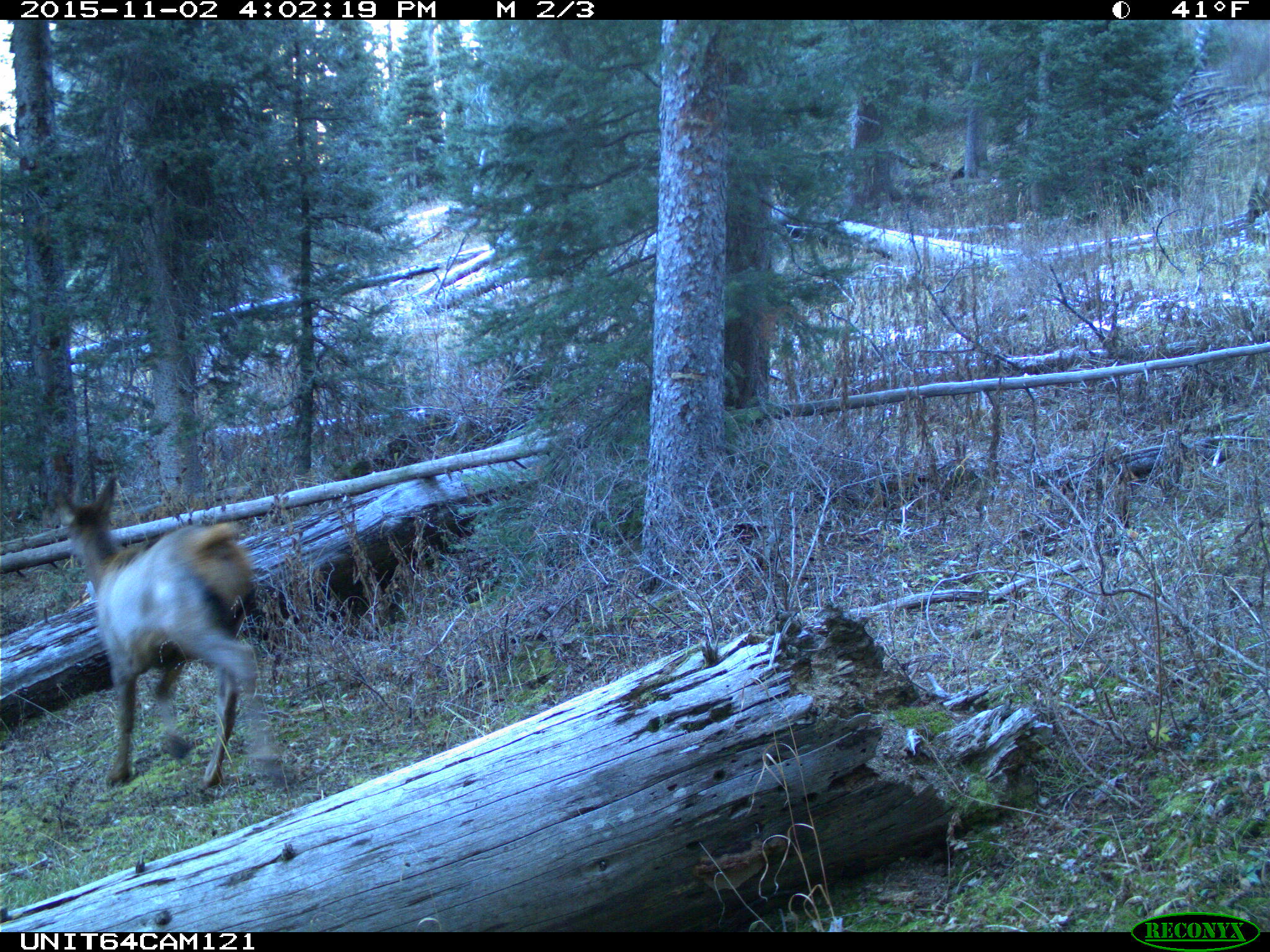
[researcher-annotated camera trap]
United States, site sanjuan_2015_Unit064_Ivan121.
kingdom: Animalia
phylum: Chordata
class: Mammalia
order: Artiodactyla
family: Cervidae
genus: Cervus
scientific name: Cervus elaphus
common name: red deer